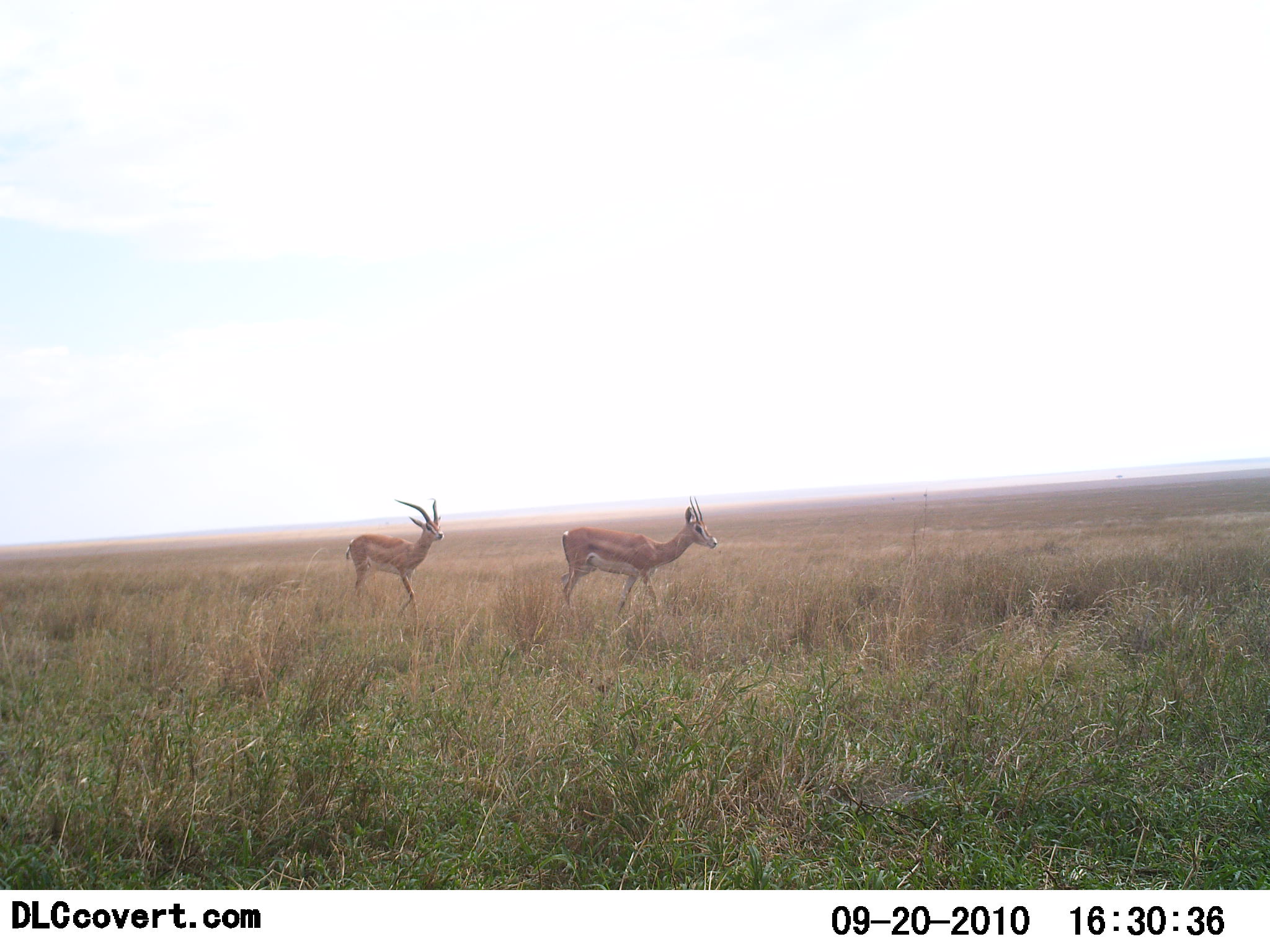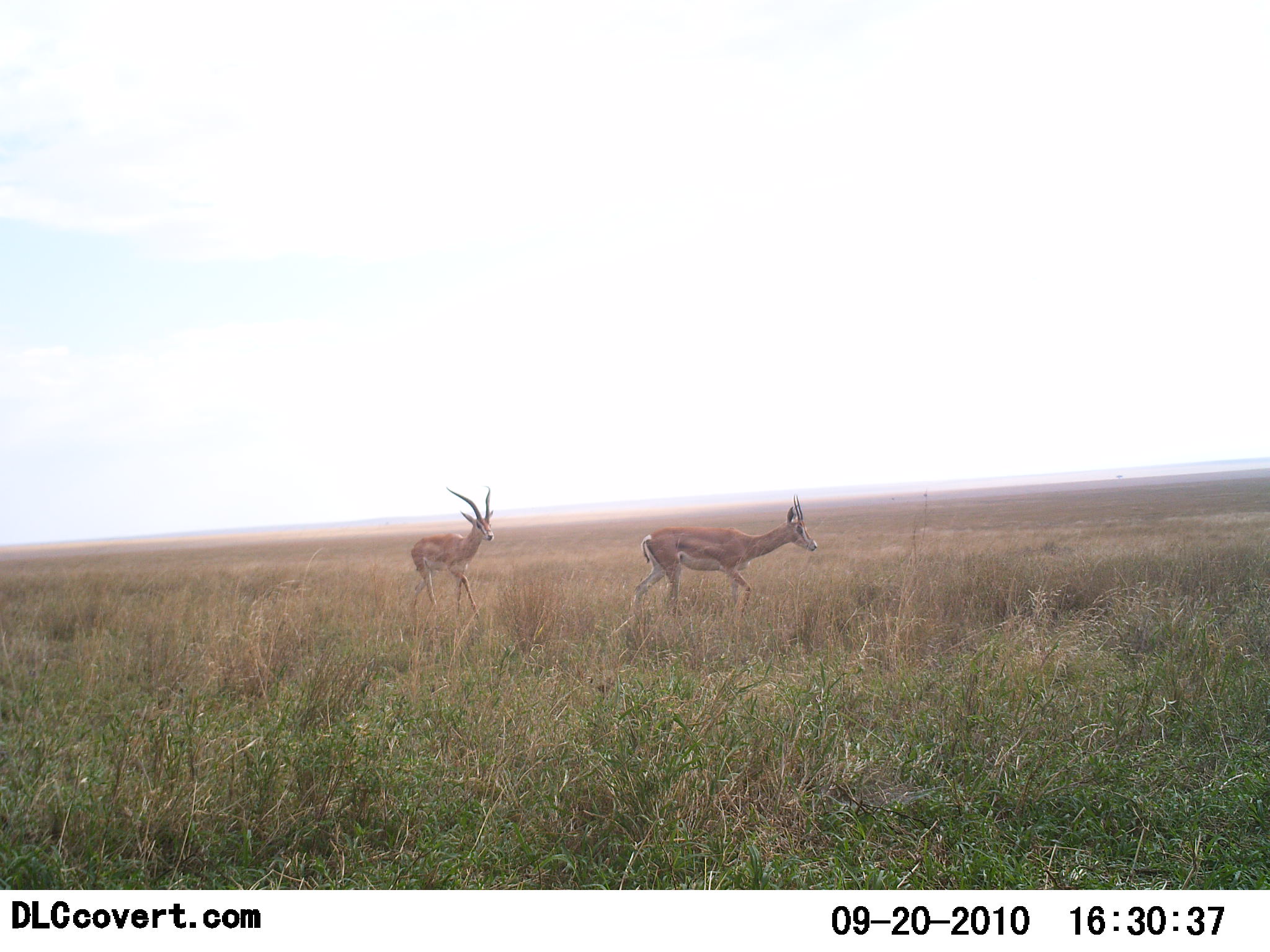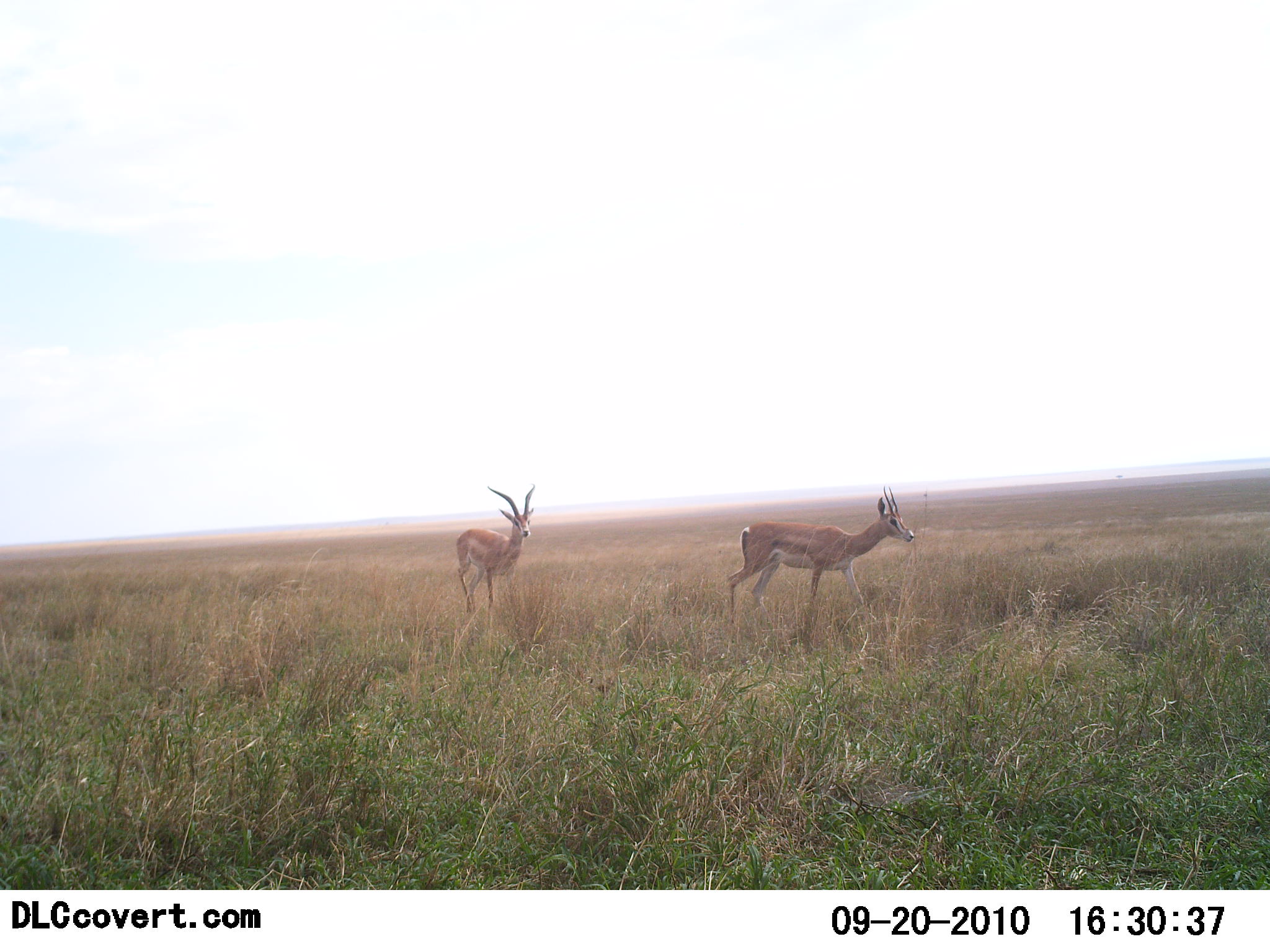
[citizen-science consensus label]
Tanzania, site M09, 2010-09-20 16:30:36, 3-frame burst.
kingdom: Animalia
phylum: Chordata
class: Mammalia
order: Artiodactyla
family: Bovidae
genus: Nanger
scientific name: Nanger granti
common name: grant's gazelle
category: gazellegrants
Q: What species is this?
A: Gazellegrants (grant's gazelle) (Nanger granti).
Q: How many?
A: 2.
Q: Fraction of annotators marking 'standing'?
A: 0%.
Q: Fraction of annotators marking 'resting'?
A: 0%.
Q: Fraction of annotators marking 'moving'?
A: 100%.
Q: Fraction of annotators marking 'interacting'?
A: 0%.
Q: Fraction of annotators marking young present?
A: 0%.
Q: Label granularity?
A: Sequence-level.